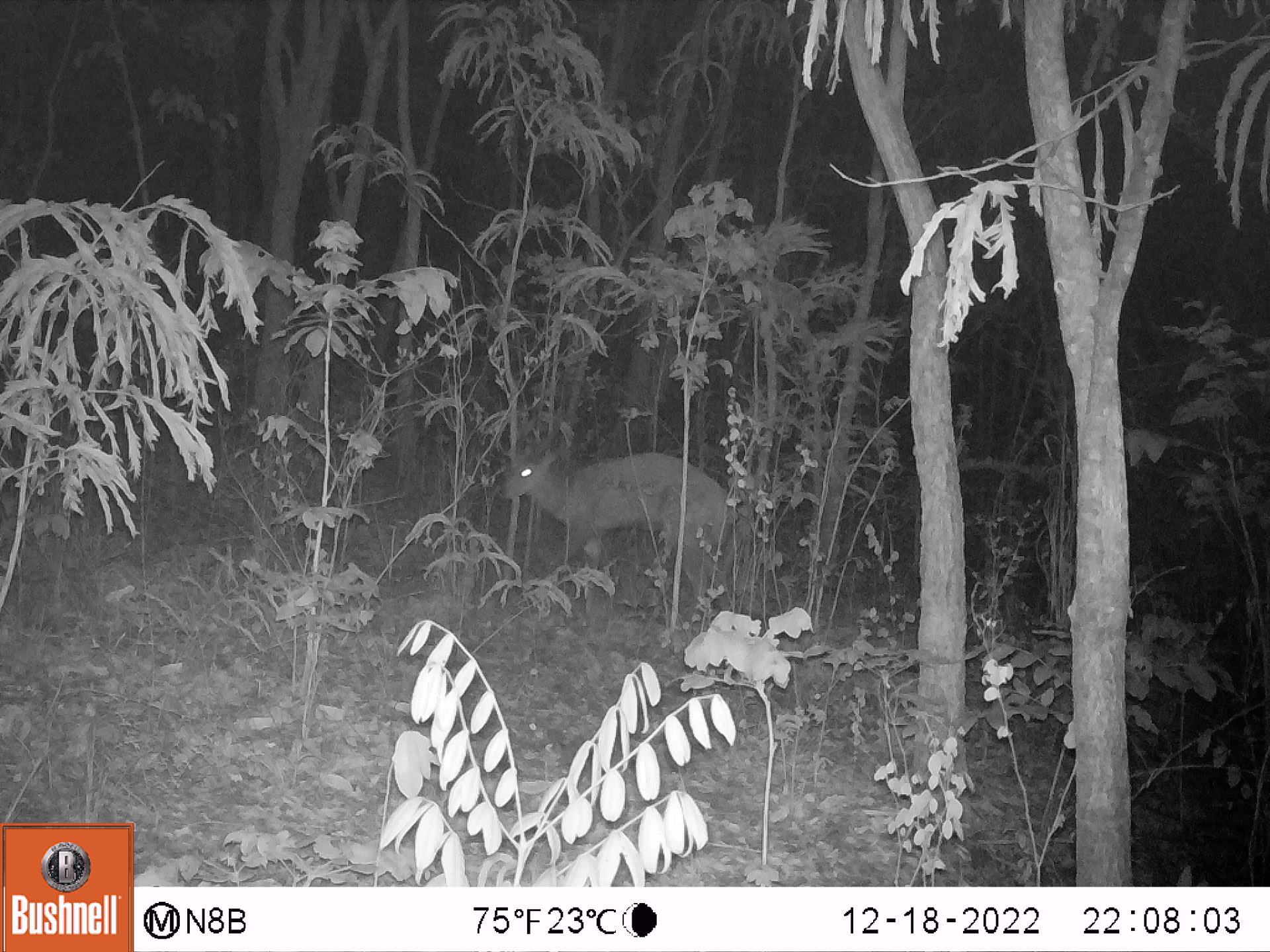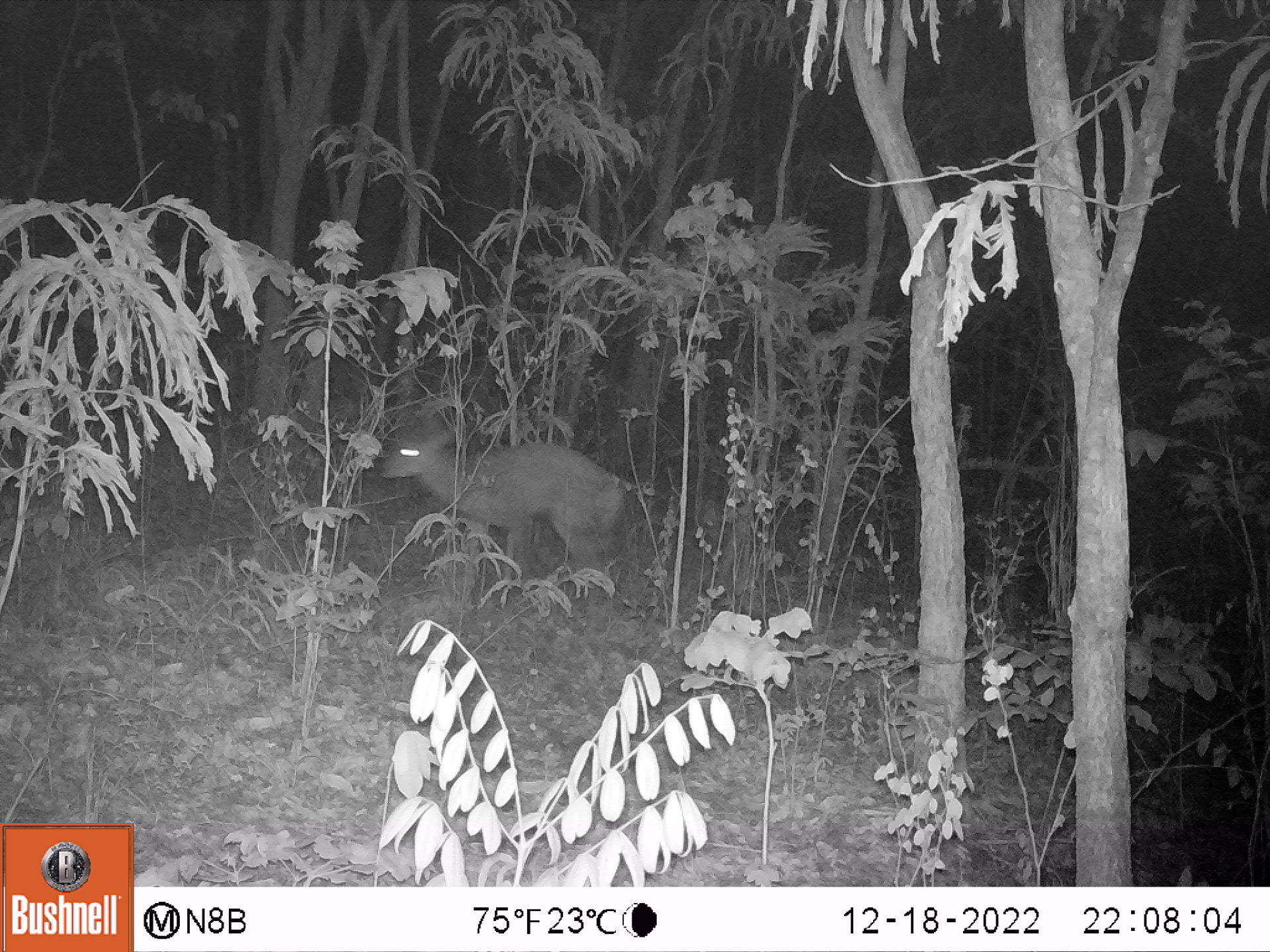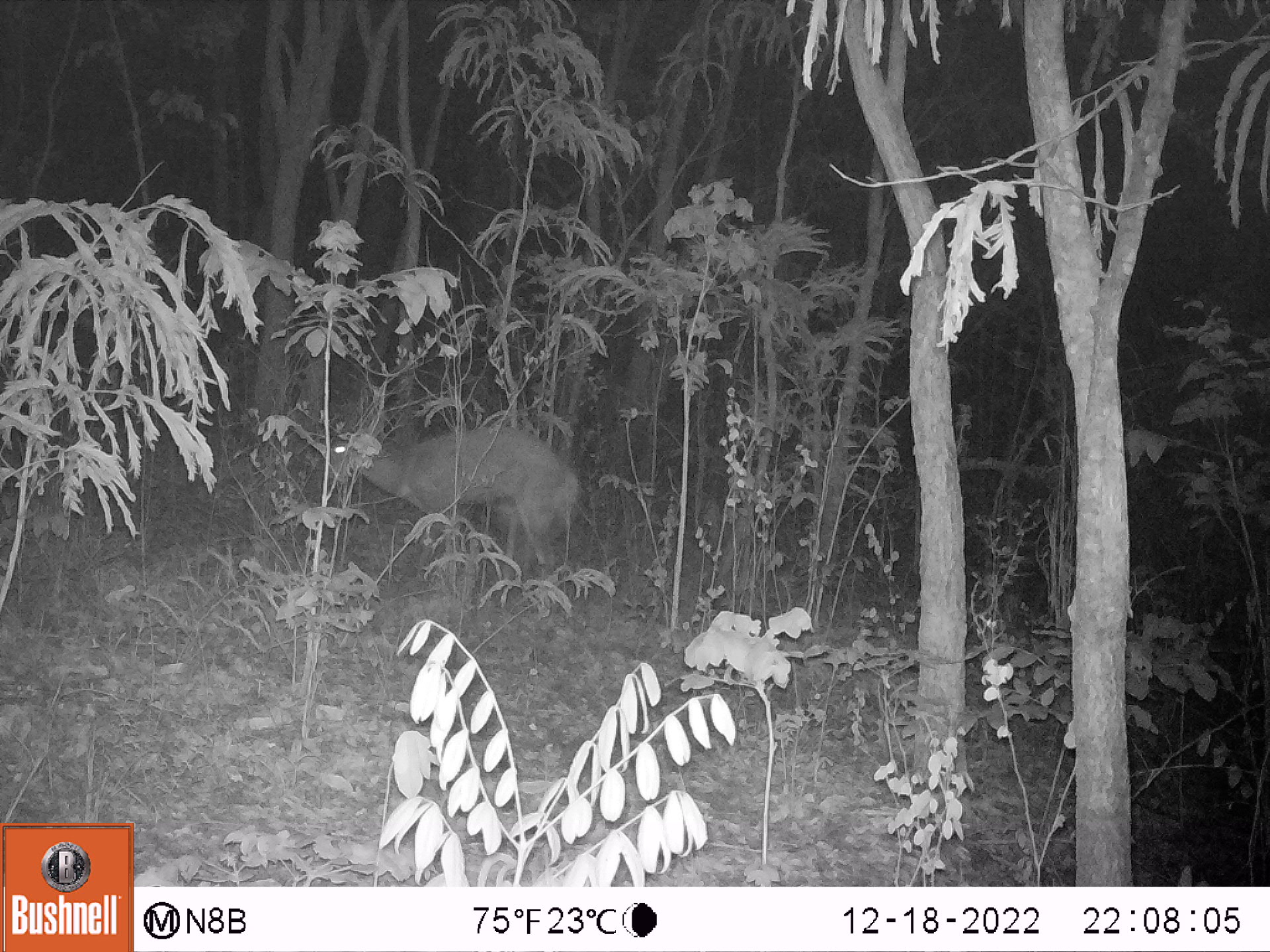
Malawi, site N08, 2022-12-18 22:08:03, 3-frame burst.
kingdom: Animalia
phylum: Chordata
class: Mammalia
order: Artiodactyla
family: Bovidae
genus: Tragelaphus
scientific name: Tragelaphus sylvaticus sylvaticus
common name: cape bushbuck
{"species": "cape bushbuck (Tragelaphus sylvaticus sylvaticus)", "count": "1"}